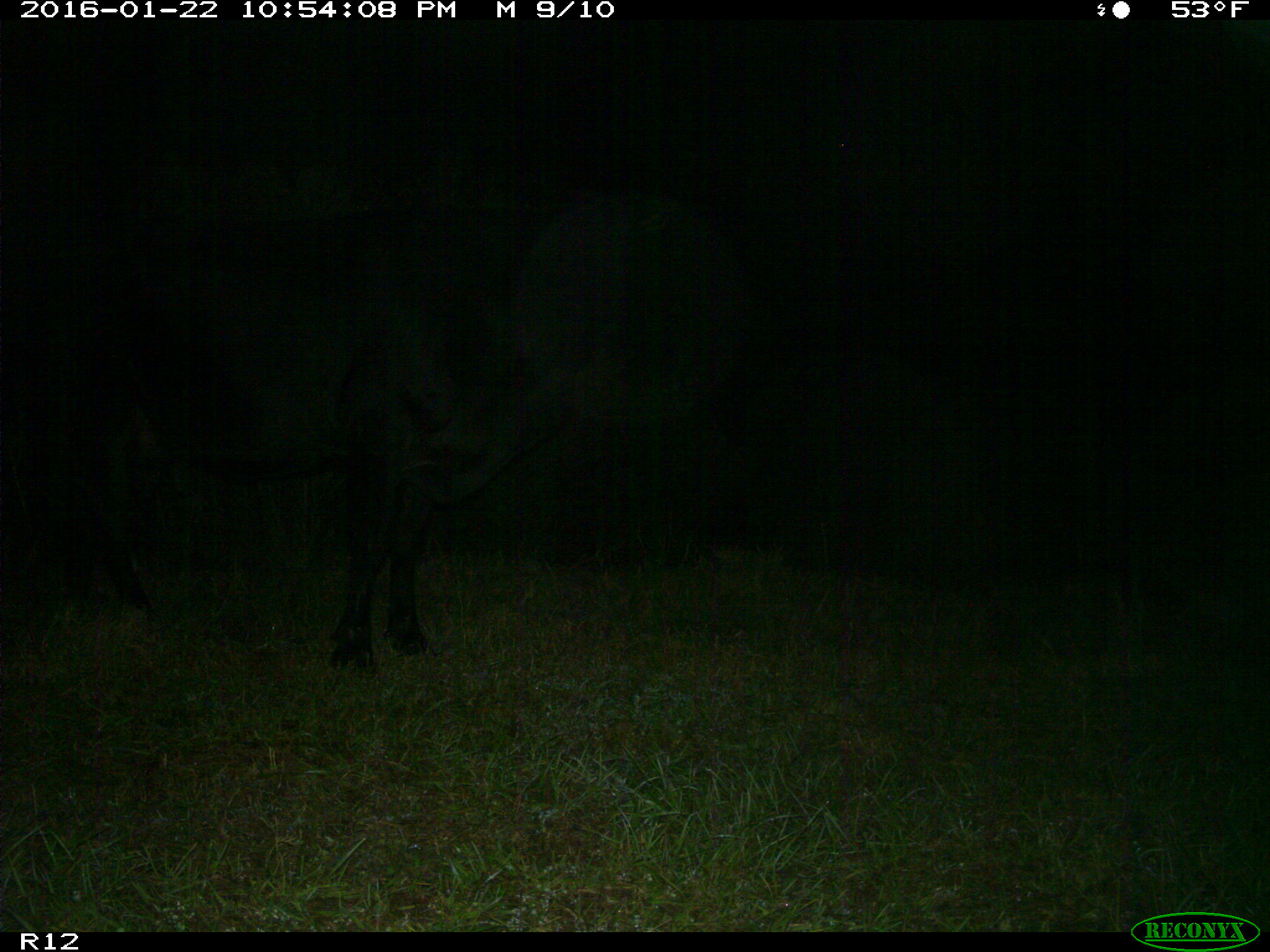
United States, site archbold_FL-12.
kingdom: Animalia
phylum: Chordata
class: Mammalia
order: Artiodactyla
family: Bovidae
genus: Bos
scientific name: Bos taurus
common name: domestic cow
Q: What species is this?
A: Bos taurus (domestic cow).